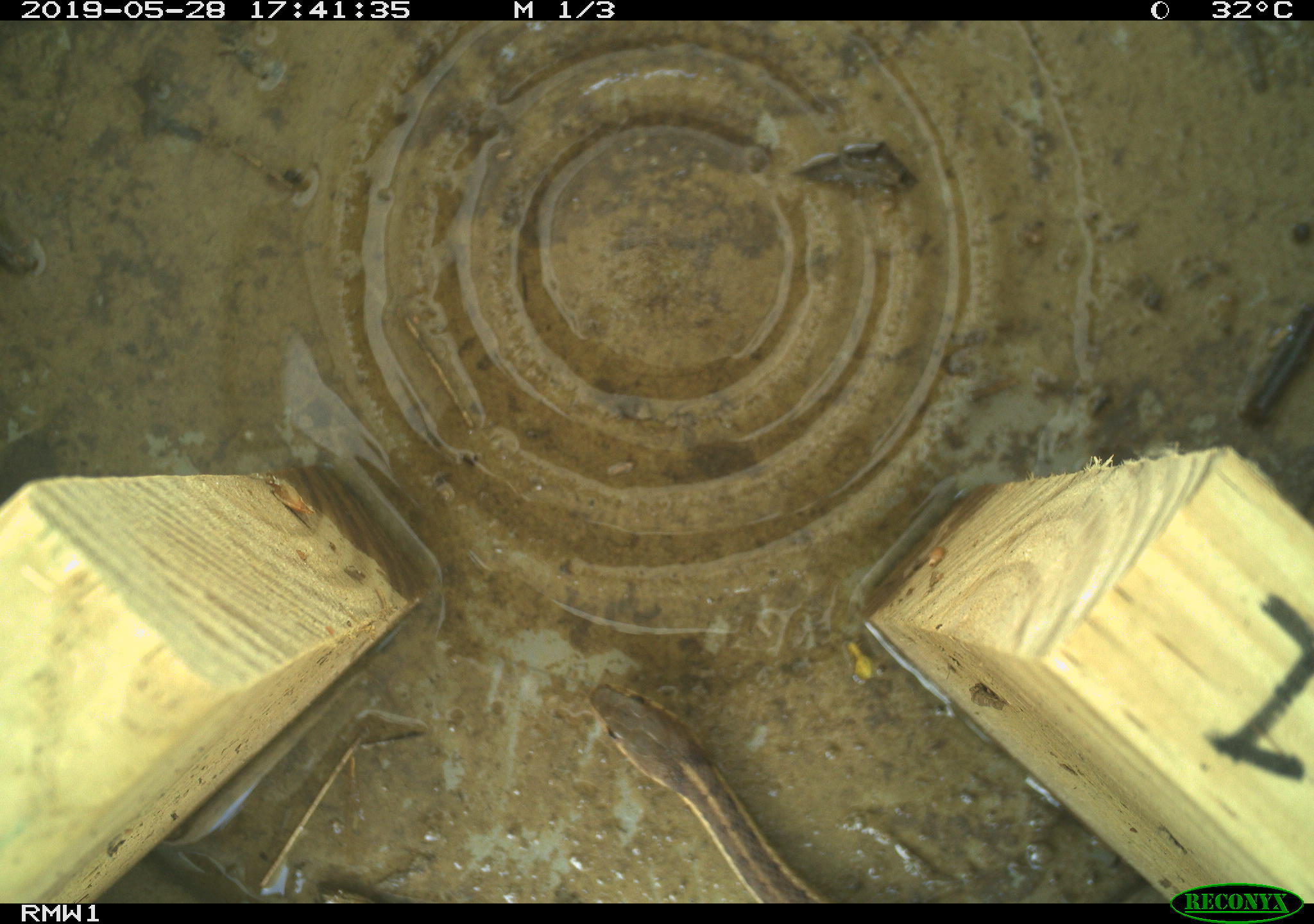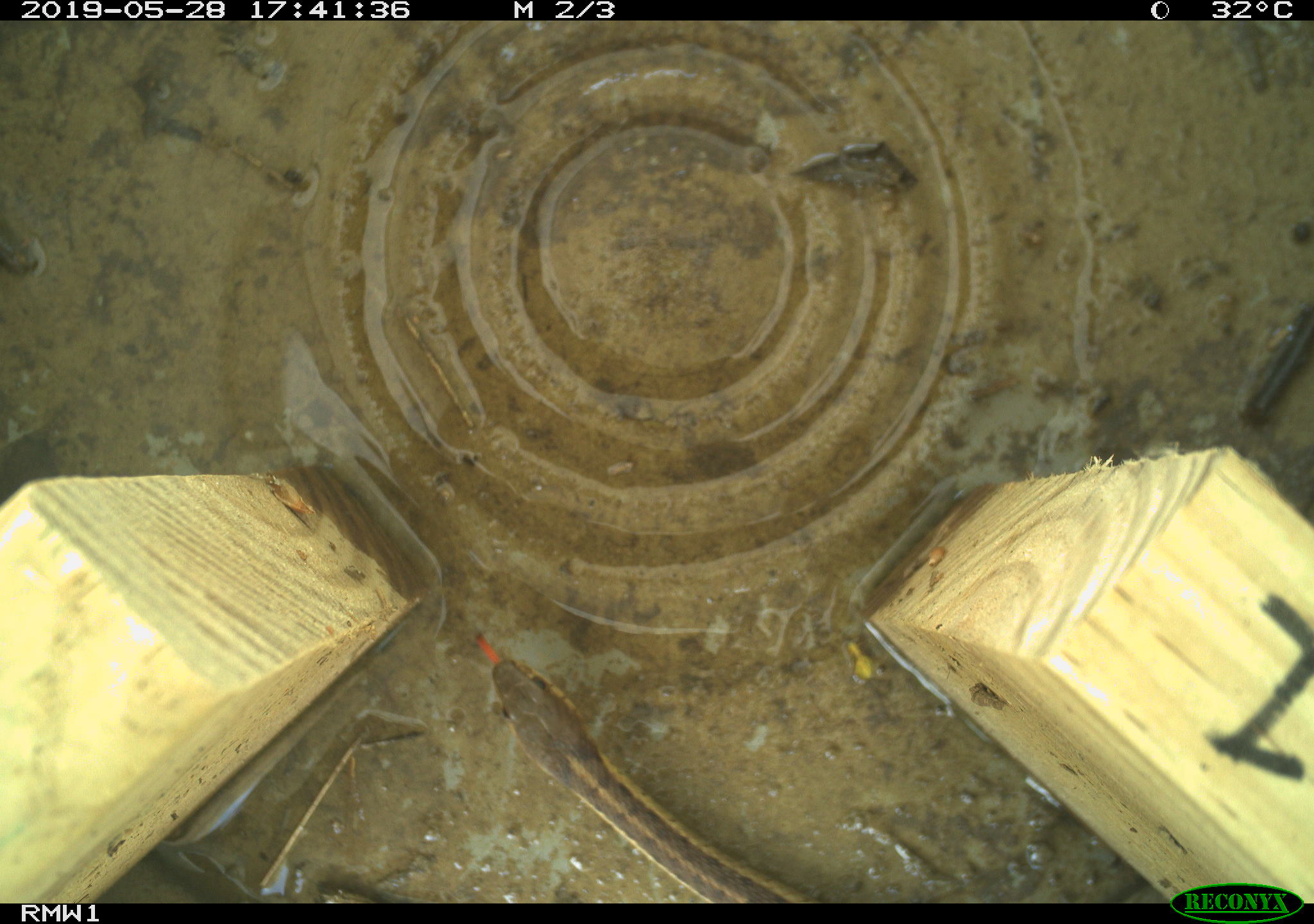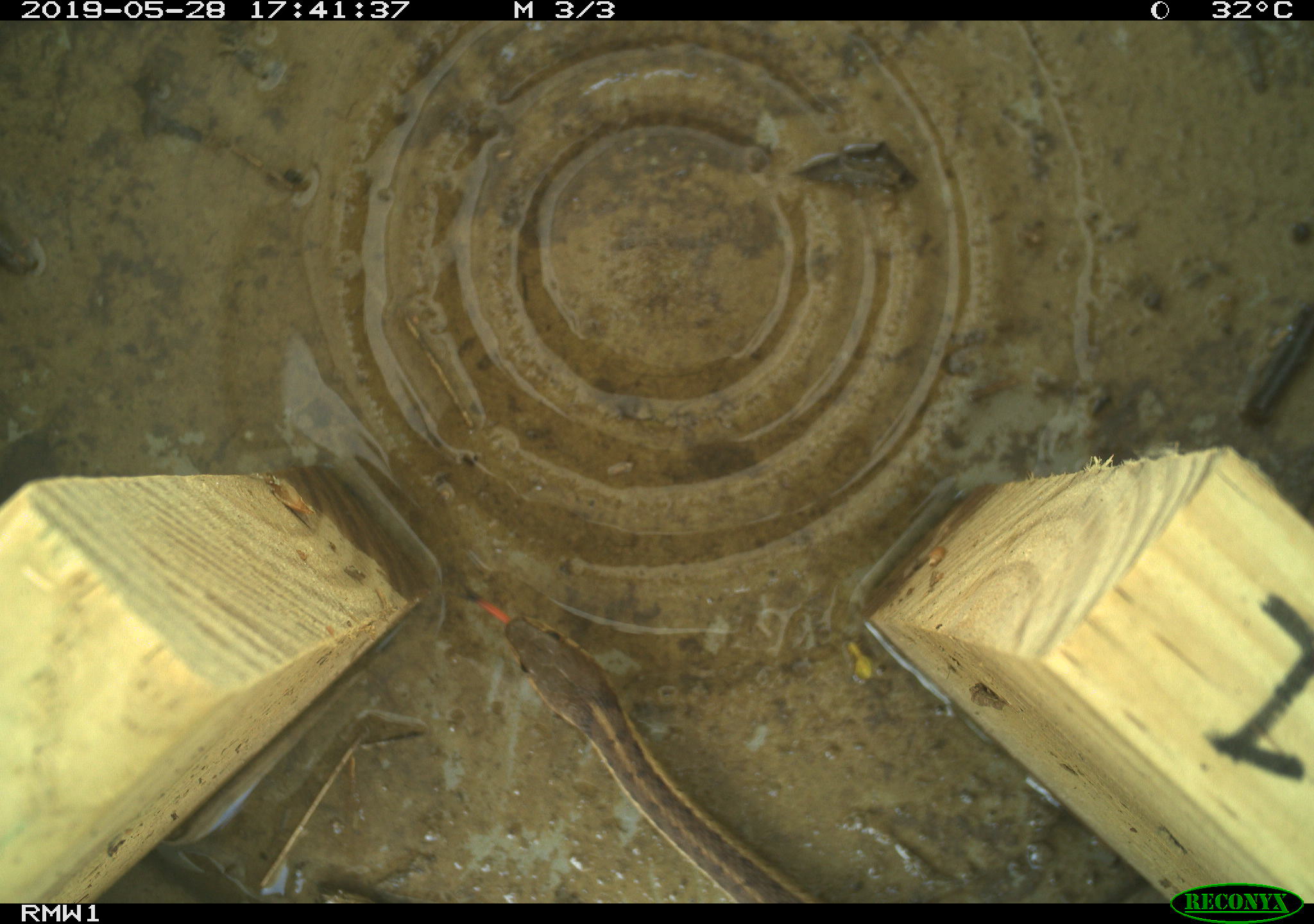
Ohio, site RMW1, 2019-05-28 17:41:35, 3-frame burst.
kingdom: Animalia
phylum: Chordata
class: Reptilia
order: Squamata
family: Colubridae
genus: Thamnophis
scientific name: Thamnophis sirtalis sirtalis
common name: eastern gartersnake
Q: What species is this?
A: Eastern gartersnake (Thamnophis sirtalis sirtalis).